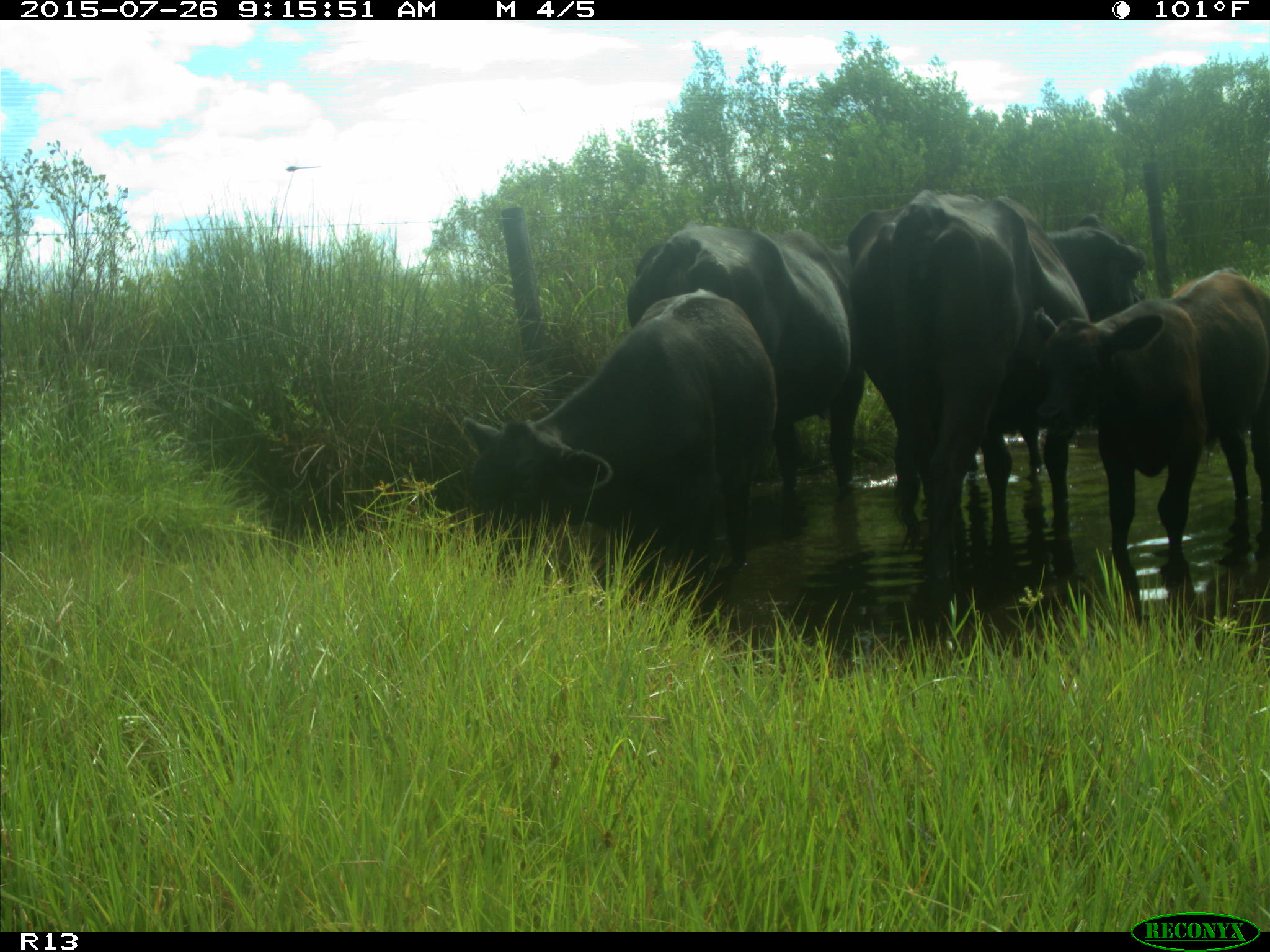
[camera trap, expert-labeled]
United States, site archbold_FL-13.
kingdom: Animalia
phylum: Chordata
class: Mammalia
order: Artiodactyla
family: Bovidae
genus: Bos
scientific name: Bos taurus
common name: domestic cow